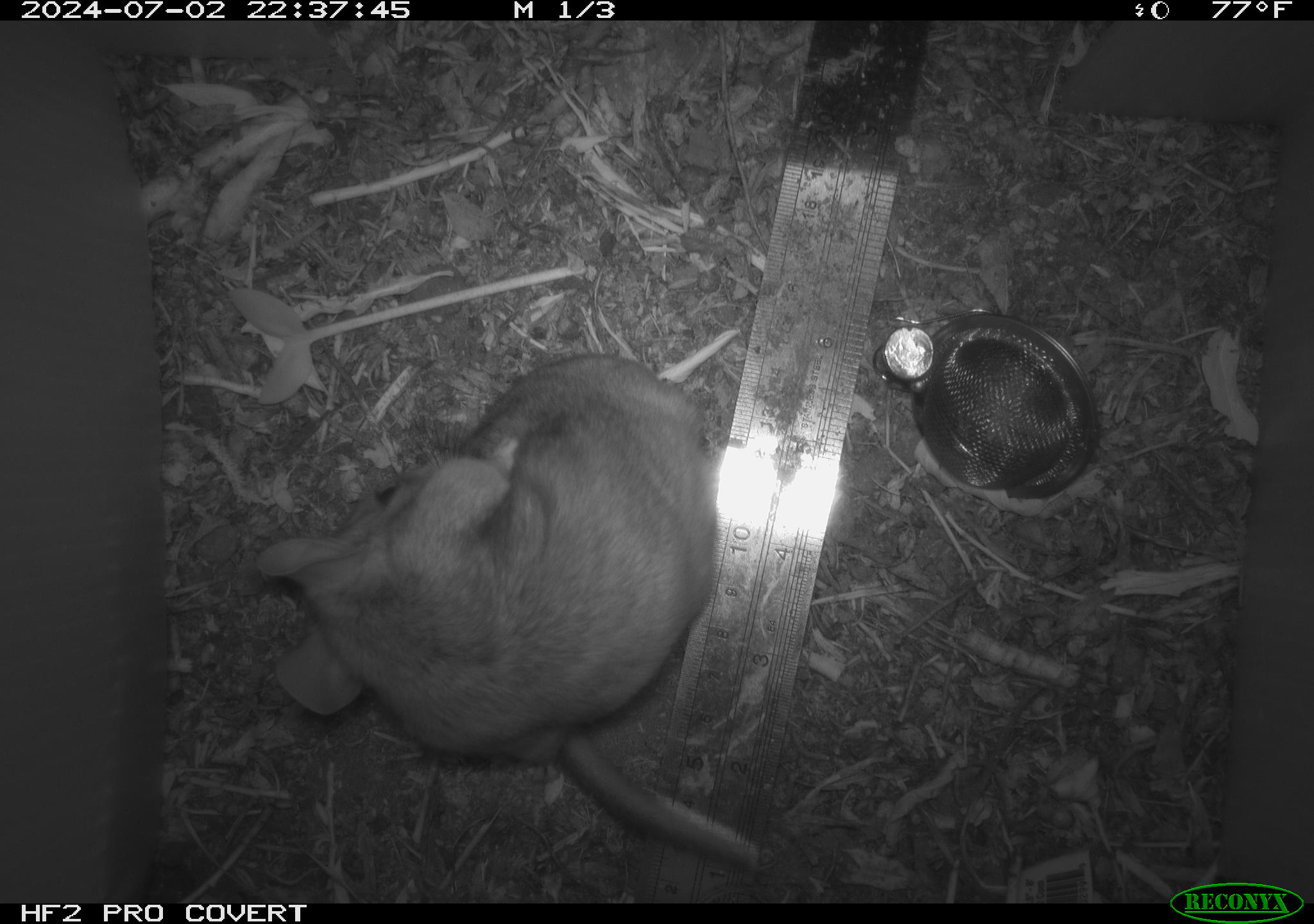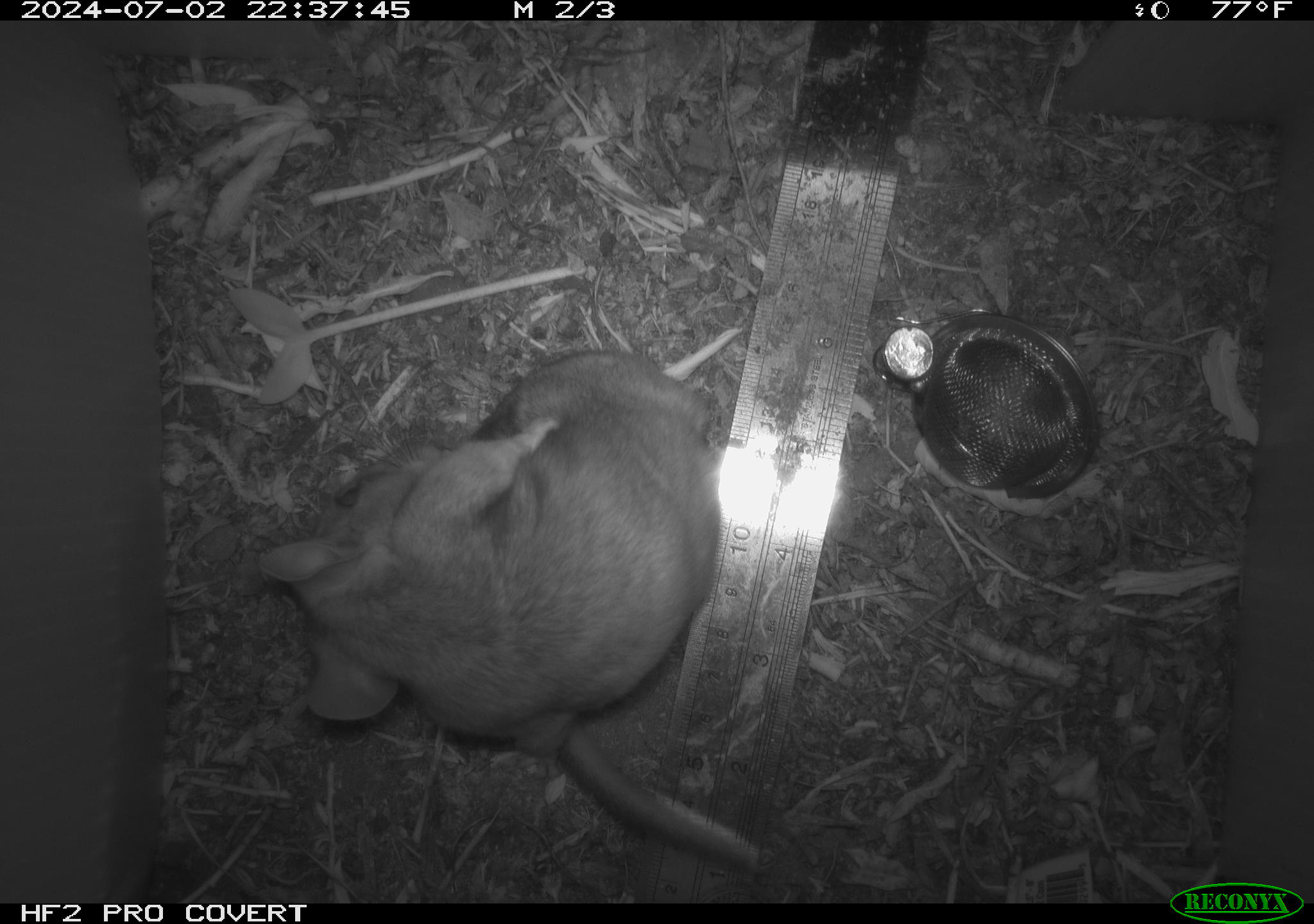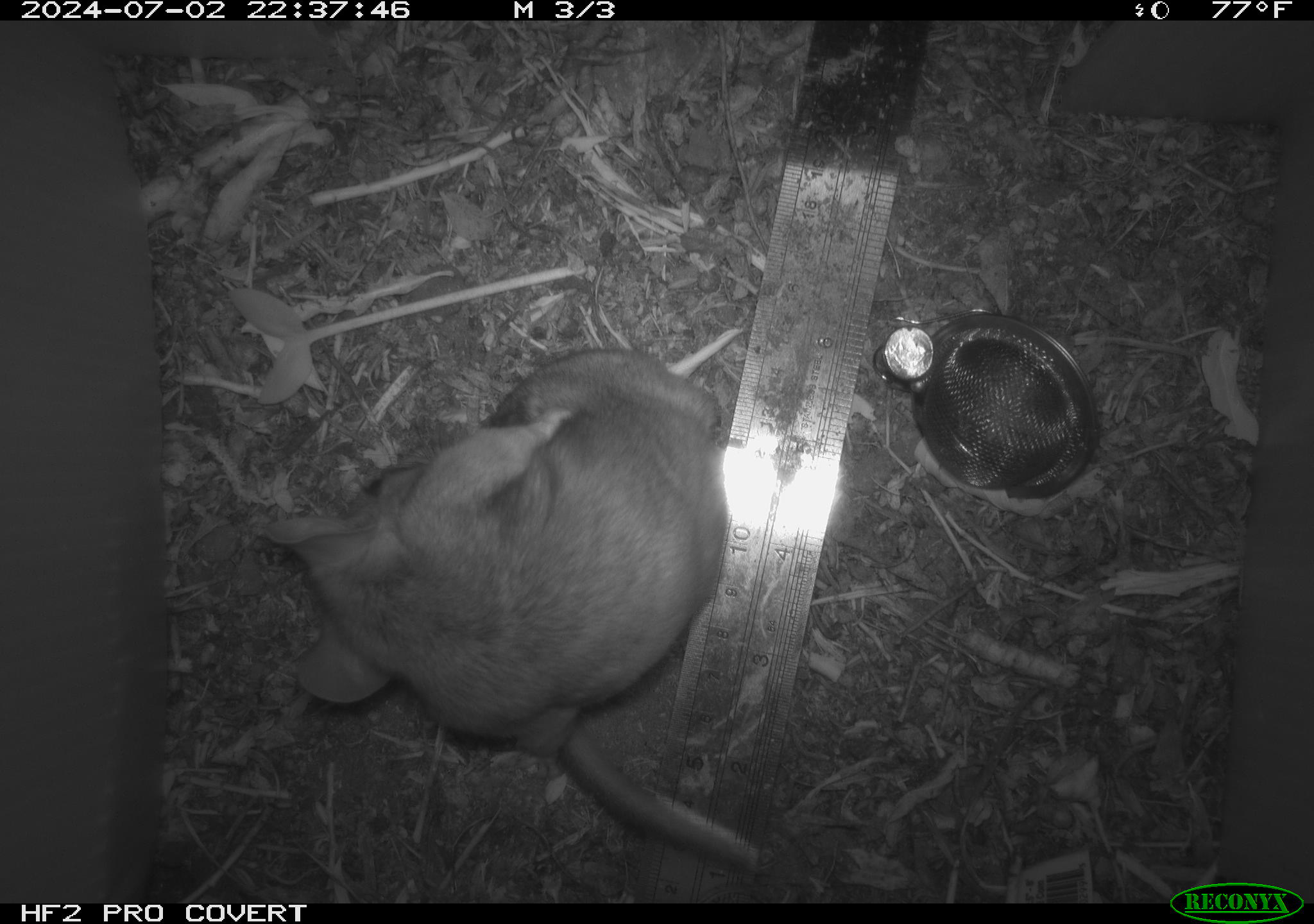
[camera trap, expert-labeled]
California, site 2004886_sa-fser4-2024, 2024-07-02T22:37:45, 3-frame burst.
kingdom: Animalia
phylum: Chordata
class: Mammalia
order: Rodentia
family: Sciuridae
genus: Neotamias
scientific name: Neotamias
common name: western chipmunks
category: neotamias species